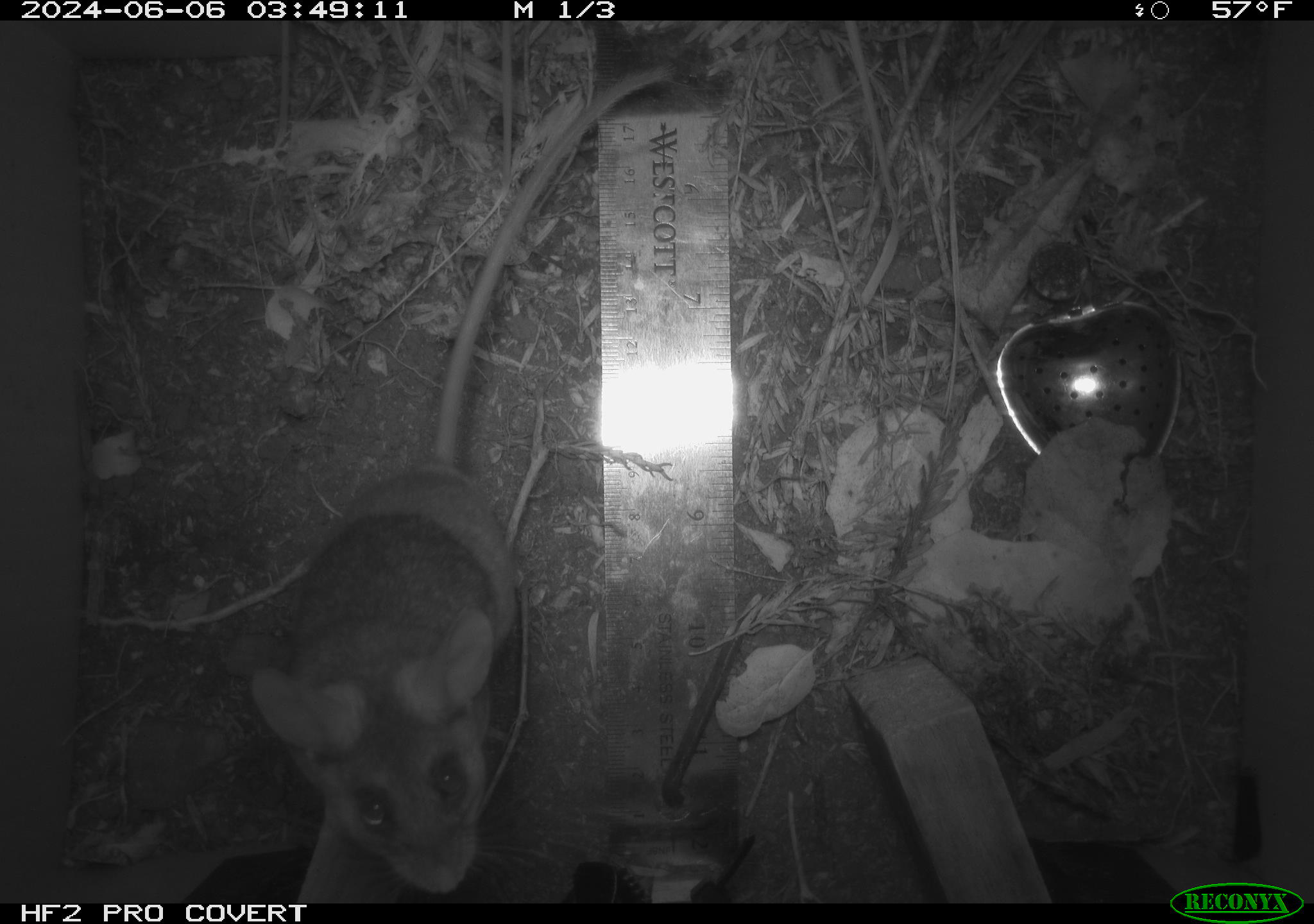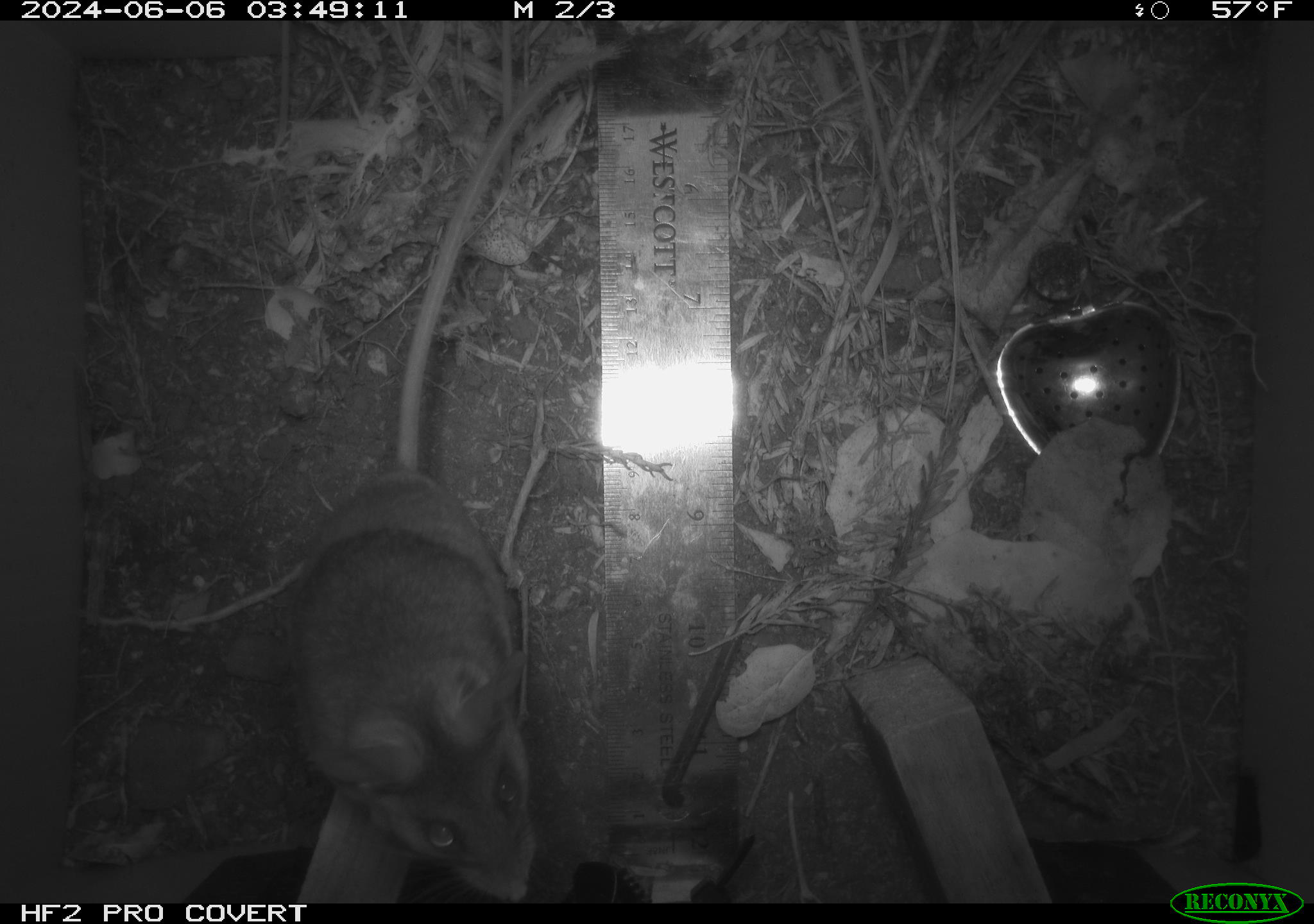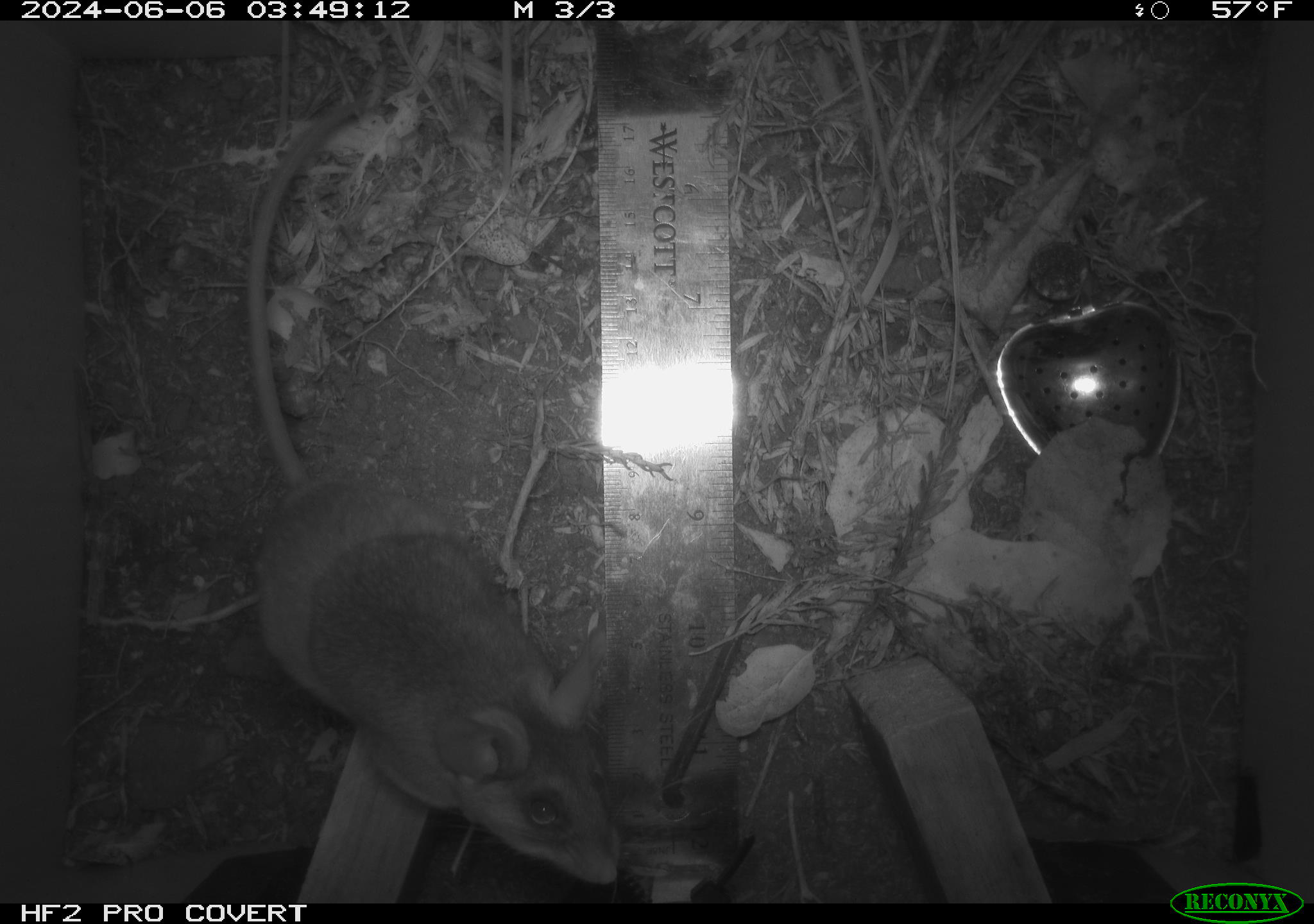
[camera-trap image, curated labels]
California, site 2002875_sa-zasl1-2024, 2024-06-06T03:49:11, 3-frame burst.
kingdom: Animalia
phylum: Chordata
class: Mammalia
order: Rodentia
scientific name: Rodentia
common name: rodent